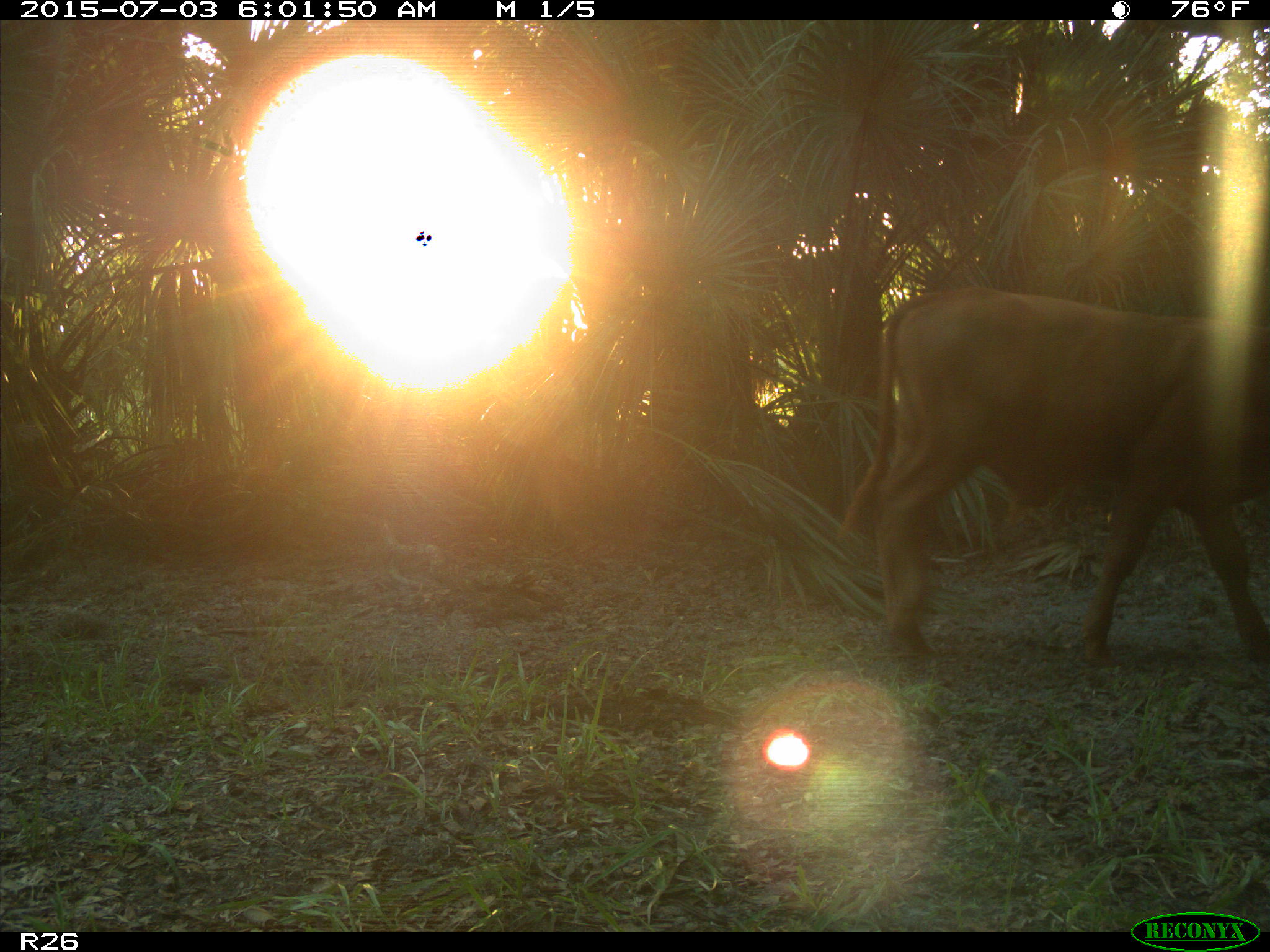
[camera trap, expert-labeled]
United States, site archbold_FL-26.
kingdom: Animalia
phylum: Chordata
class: Mammalia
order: Artiodactyla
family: Bovidae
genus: Bos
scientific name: Bos taurus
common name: domestic cow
Bos taurus (domestic cow).